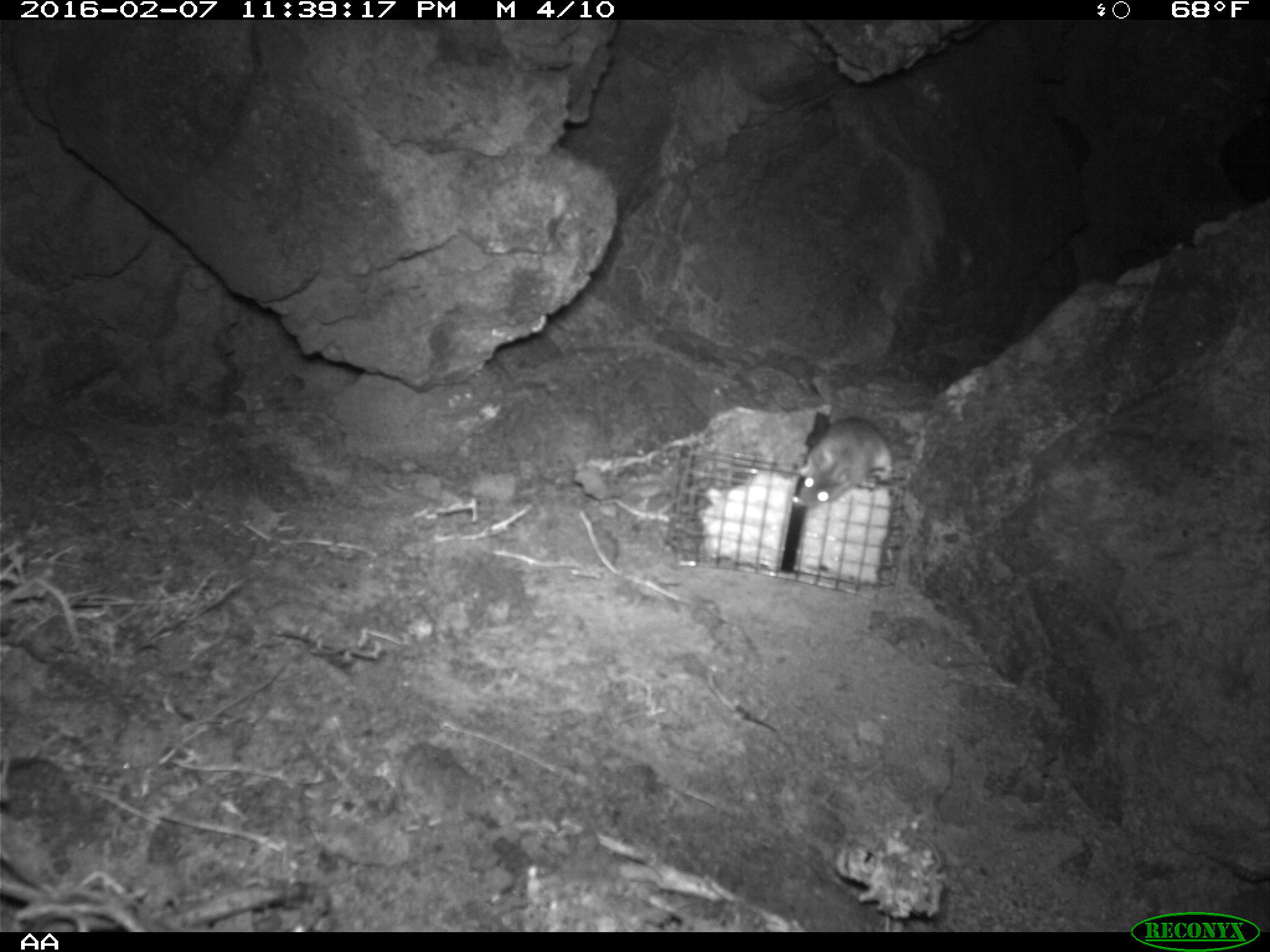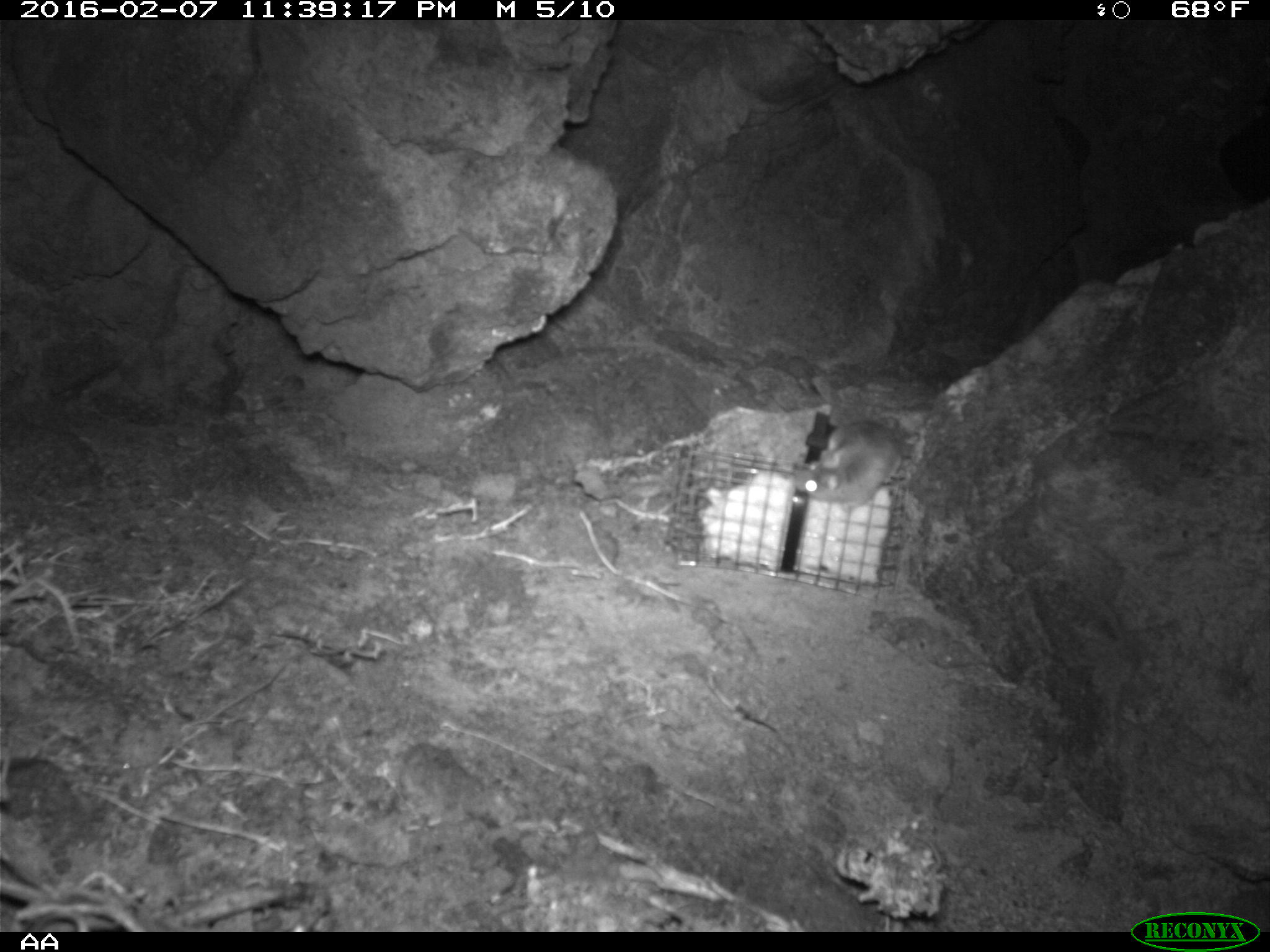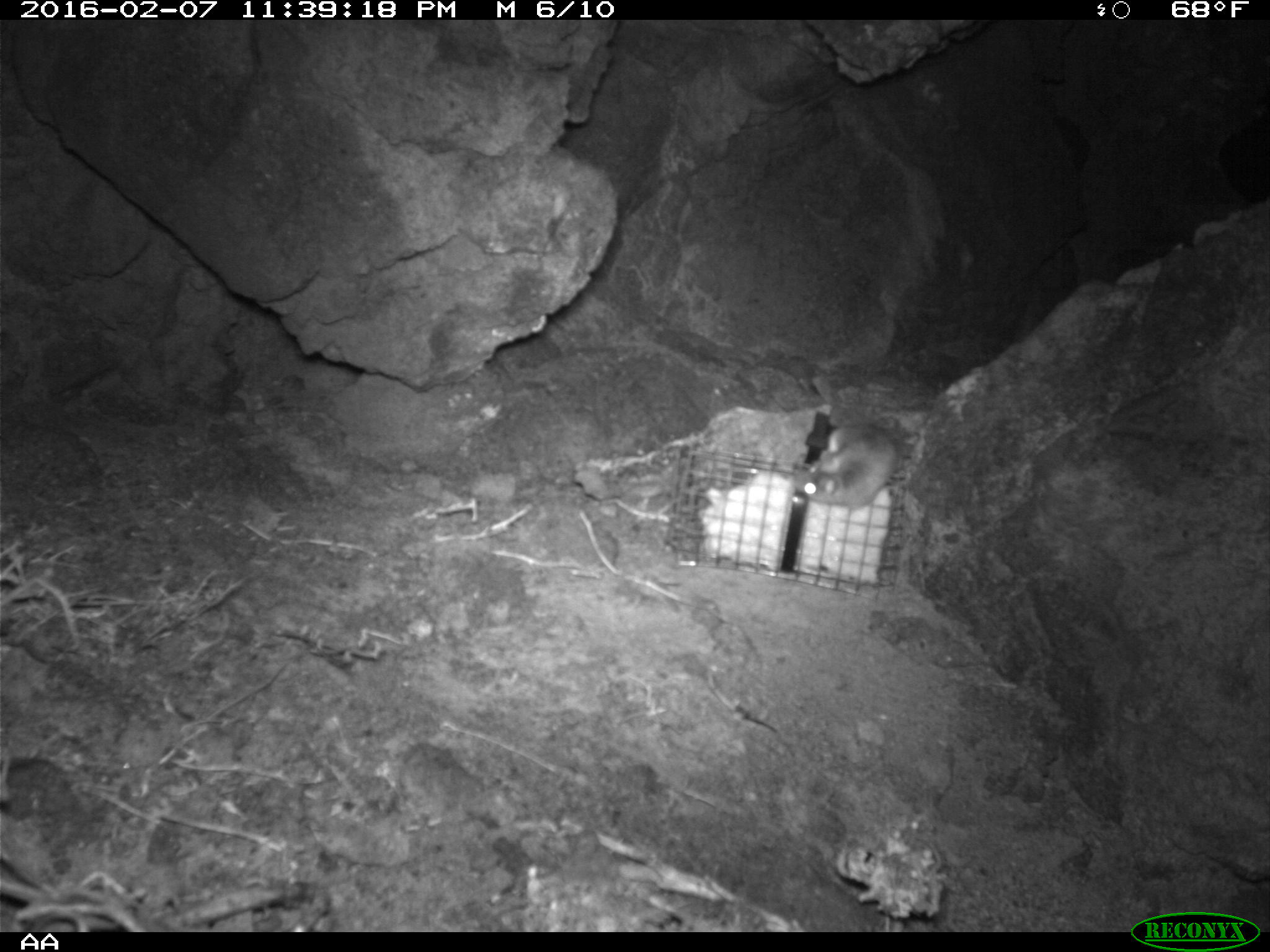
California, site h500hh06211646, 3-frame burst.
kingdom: Animalia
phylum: Chordata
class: Mammalia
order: Rodentia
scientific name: Rodentia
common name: rodent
Rodent (Rodentia).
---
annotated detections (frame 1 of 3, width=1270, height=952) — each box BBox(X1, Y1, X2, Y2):
rodent: BBox(797, 417, 894, 507)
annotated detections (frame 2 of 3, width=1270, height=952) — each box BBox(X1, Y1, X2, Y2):
rodent: BBox(794, 420, 904, 509)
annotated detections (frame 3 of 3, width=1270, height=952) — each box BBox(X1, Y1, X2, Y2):
rodent: BBox(790, 421, 897, 510)